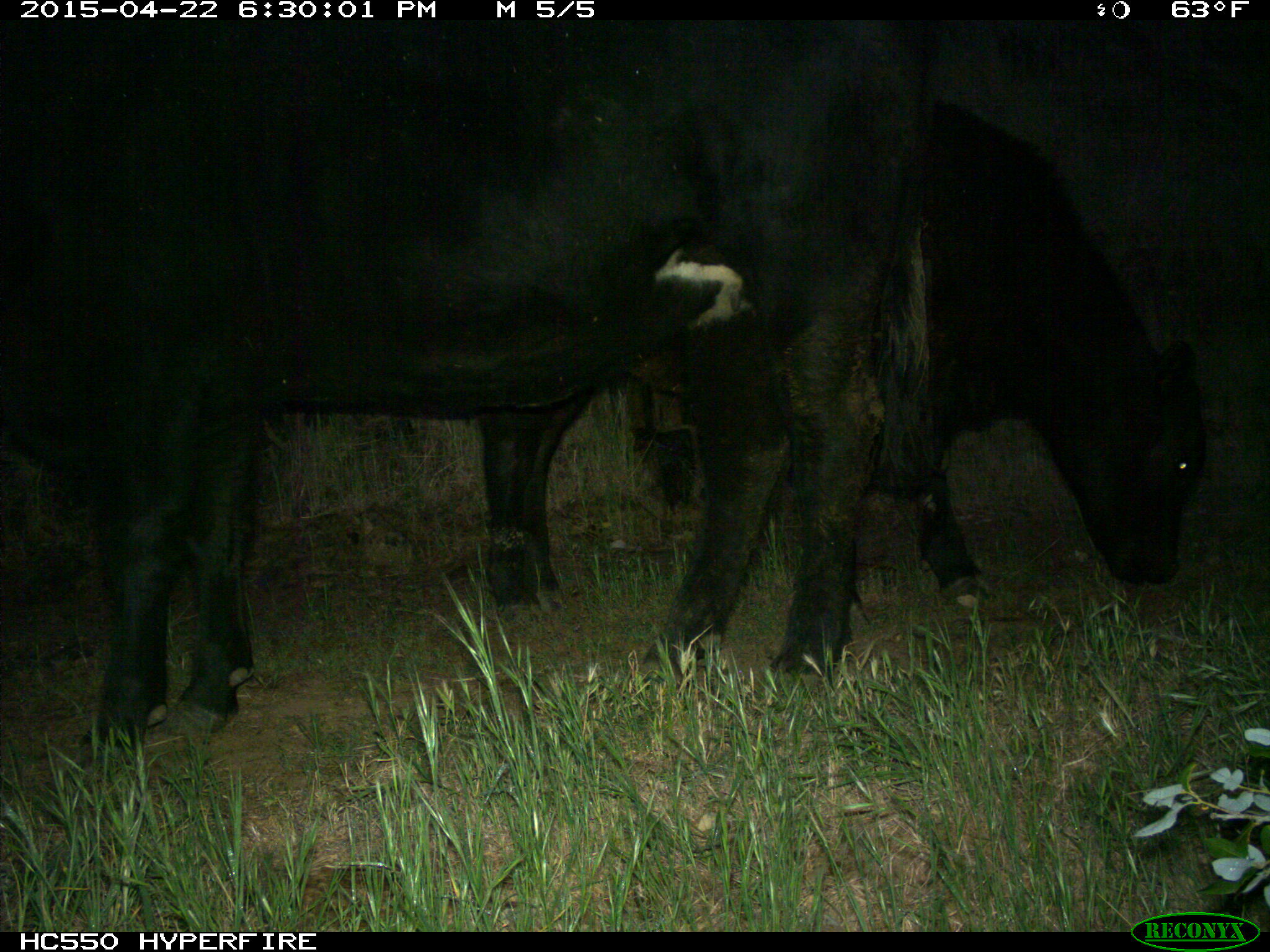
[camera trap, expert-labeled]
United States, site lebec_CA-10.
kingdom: Animalia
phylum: Chordata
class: Mammalia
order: Artiodactyla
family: Bovidae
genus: Bos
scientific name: Bos taurus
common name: domestic cow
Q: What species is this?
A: Bos taurus (domestic cow).